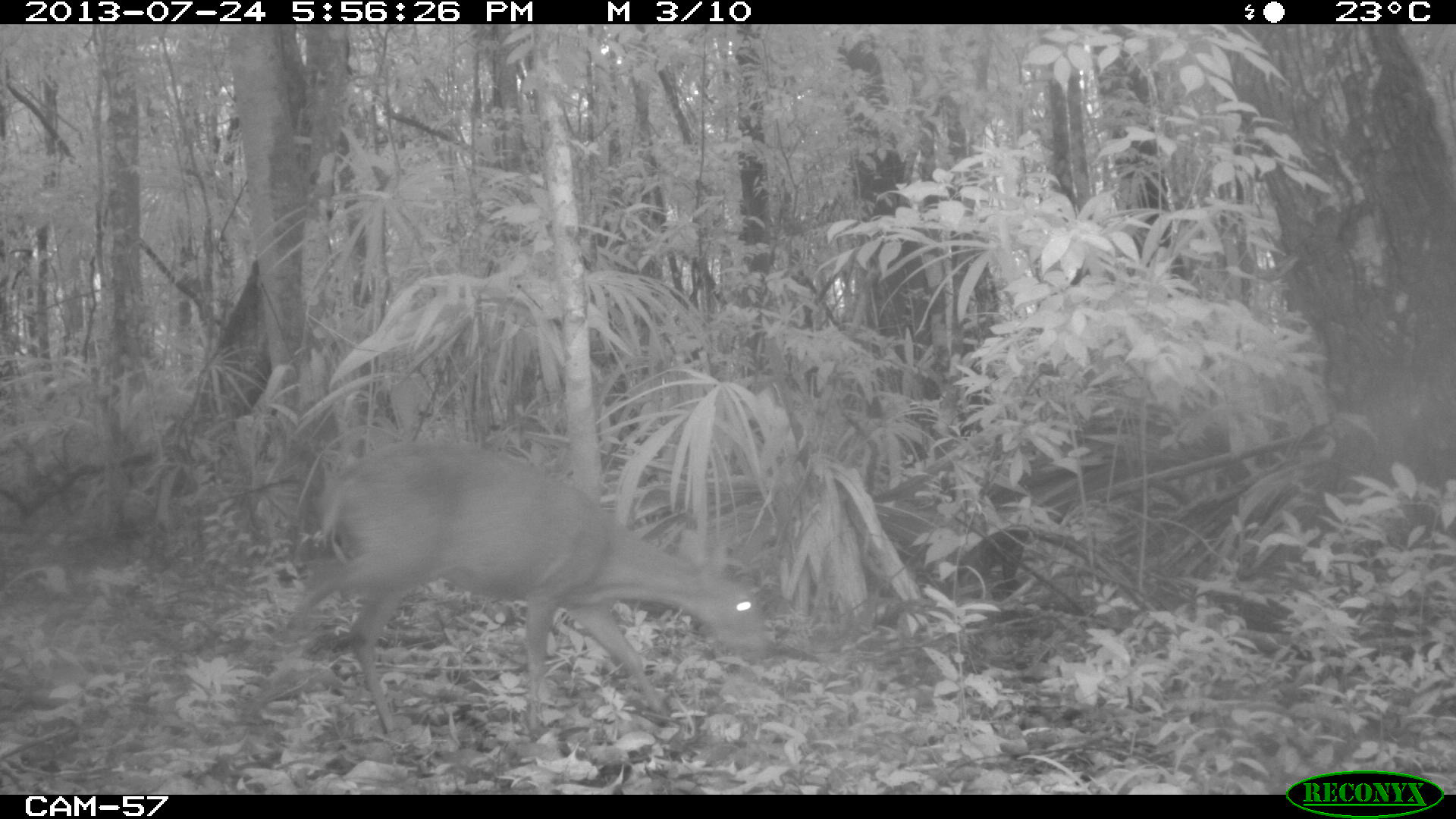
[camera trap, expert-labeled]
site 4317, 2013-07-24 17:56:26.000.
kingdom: Animalia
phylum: Chordata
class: Mammalia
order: Artiodactyla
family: Cervidae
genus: Mazama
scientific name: Mazama temama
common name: central american red brocket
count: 1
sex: male